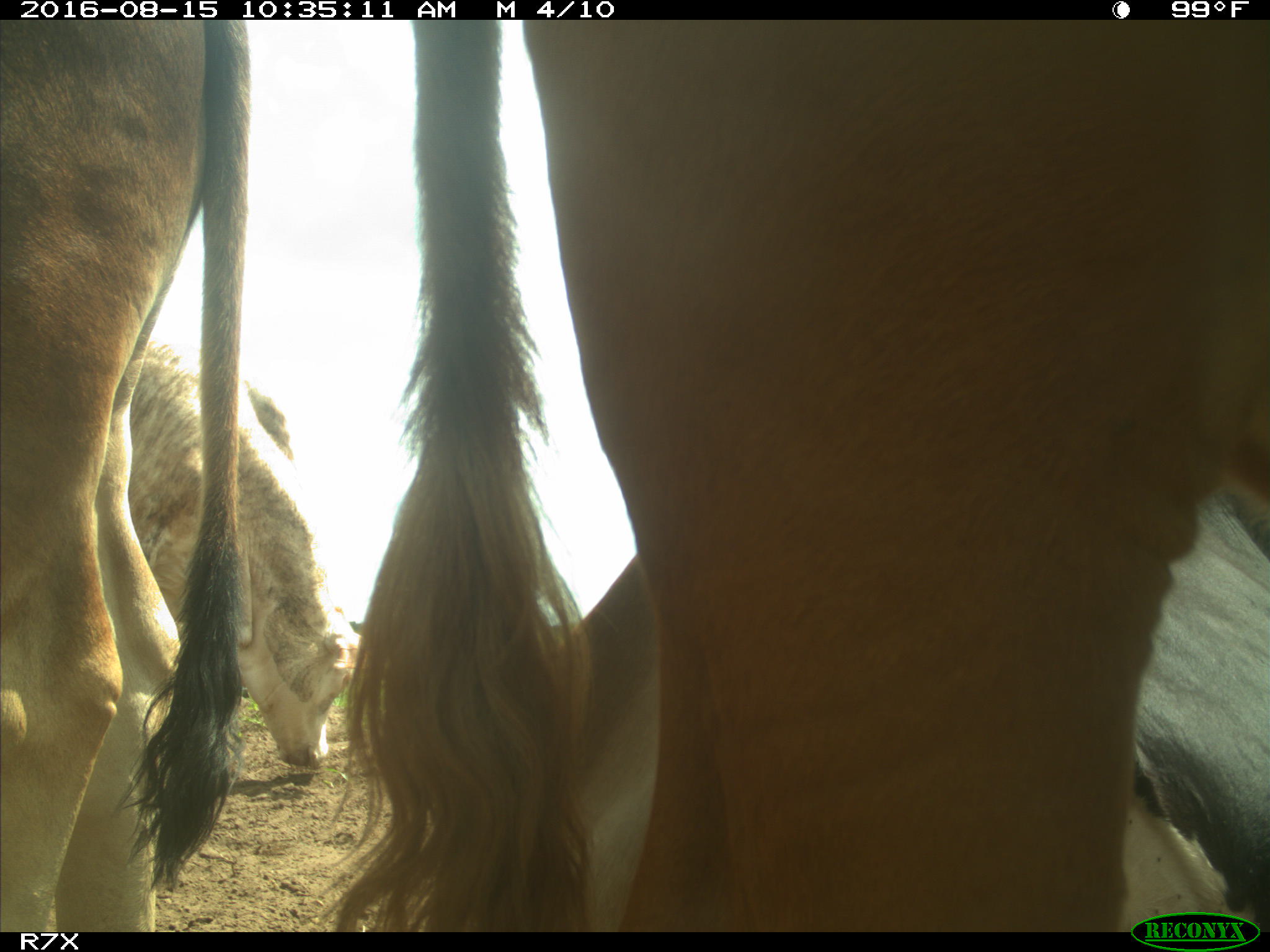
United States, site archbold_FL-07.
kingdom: Animalia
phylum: Chordata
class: Mammalia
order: Artiodactyla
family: Bovidae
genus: Bos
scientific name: Bos taurus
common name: domestic cow